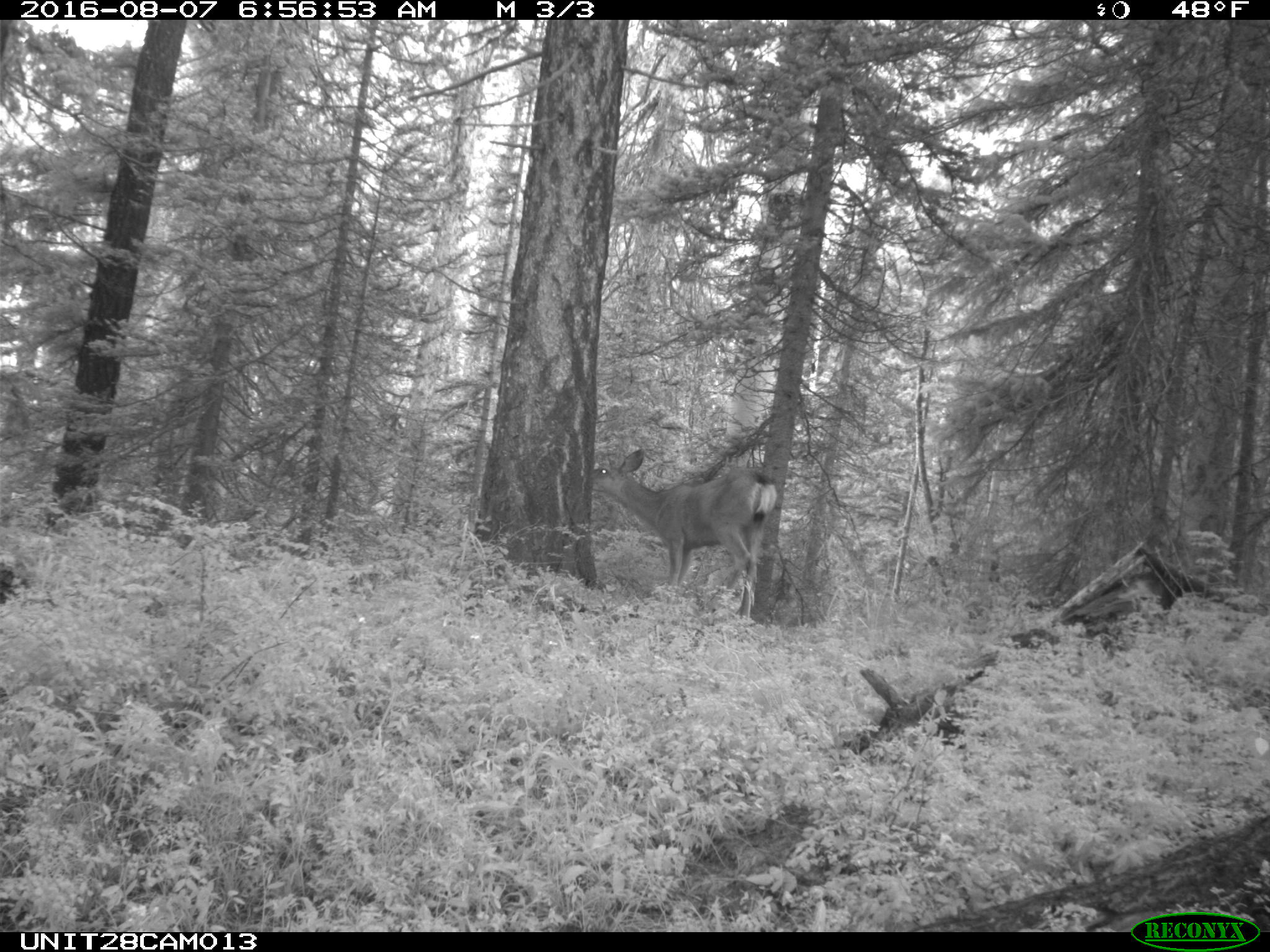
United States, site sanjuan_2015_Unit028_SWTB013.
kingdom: Animalia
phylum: Chordata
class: Mammalia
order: Artiodactyla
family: Cervidae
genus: Odocoileus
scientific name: Odocoileus hemionus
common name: mule deer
Odocoileus hemionus (mule deer).